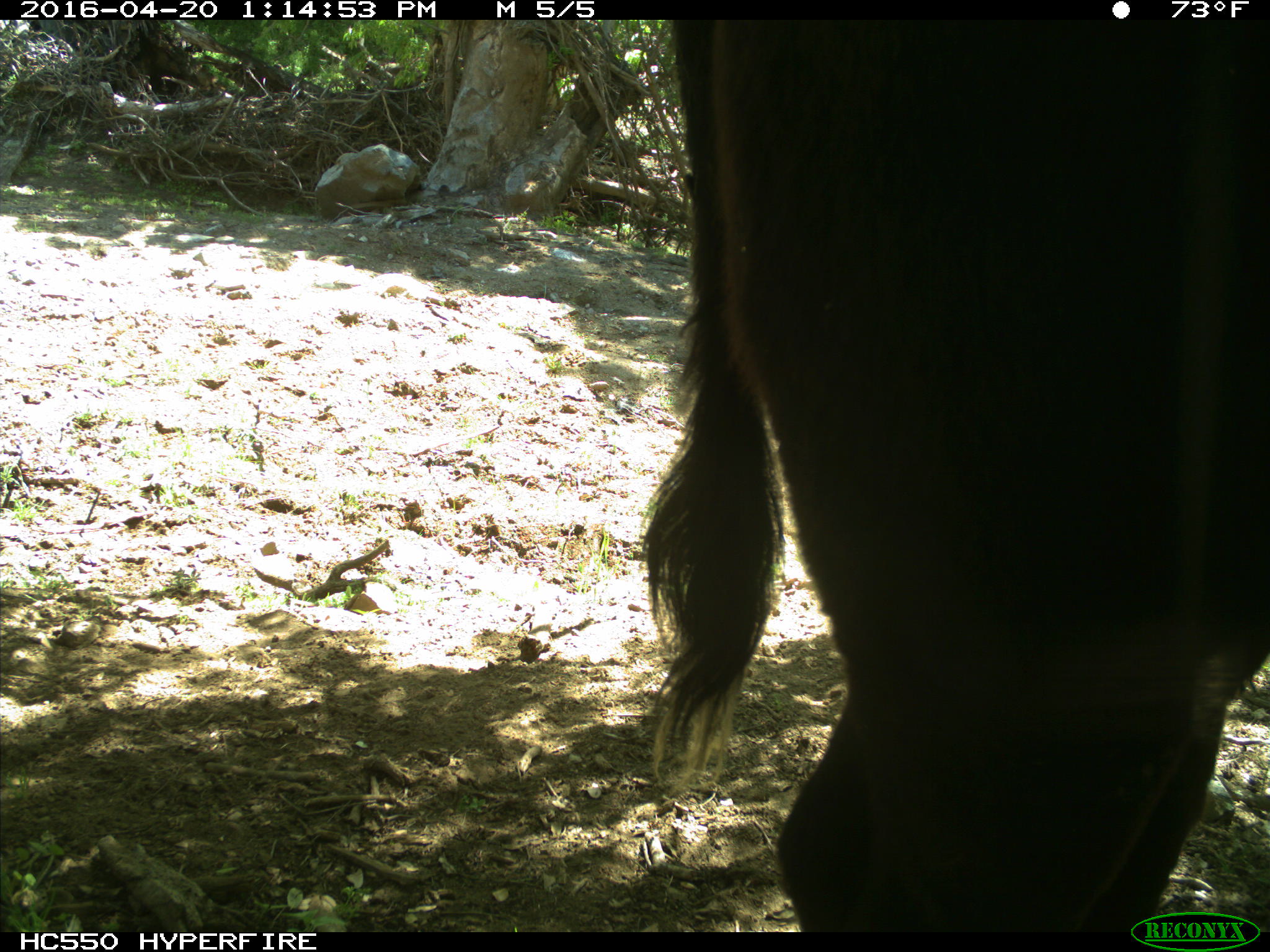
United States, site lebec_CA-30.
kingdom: Animalia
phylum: Chordata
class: Mammalia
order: Artiodactyla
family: Bovidae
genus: Bos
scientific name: Bos taurus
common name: domestic cow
Bos taurus (domestic cow).